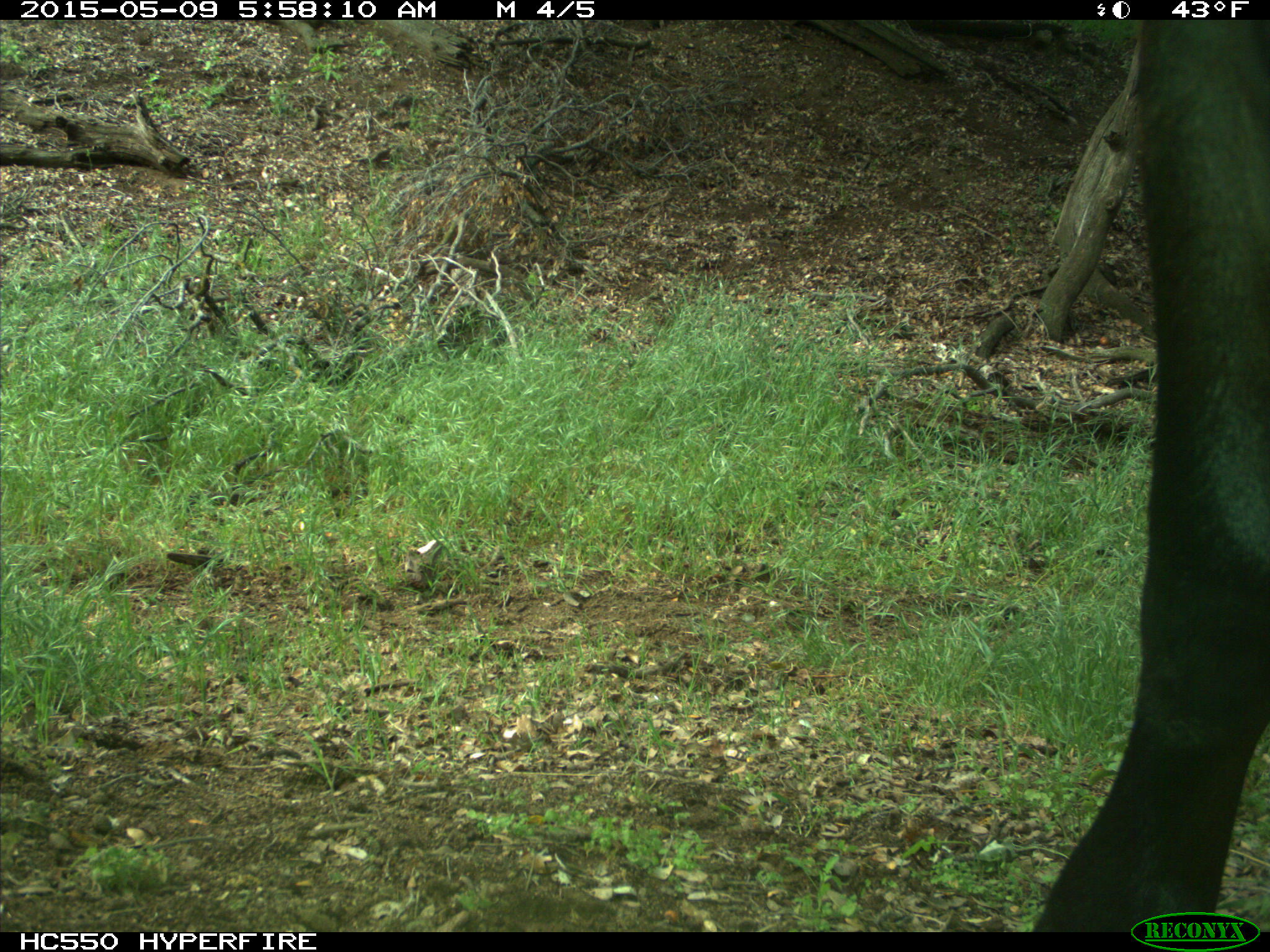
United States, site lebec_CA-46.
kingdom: Animalia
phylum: Chordata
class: Mammalia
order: Artiodactyla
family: Bovidae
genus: Bos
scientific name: Bos taurus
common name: domestic cow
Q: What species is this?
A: Bos taurus (domestic cow).